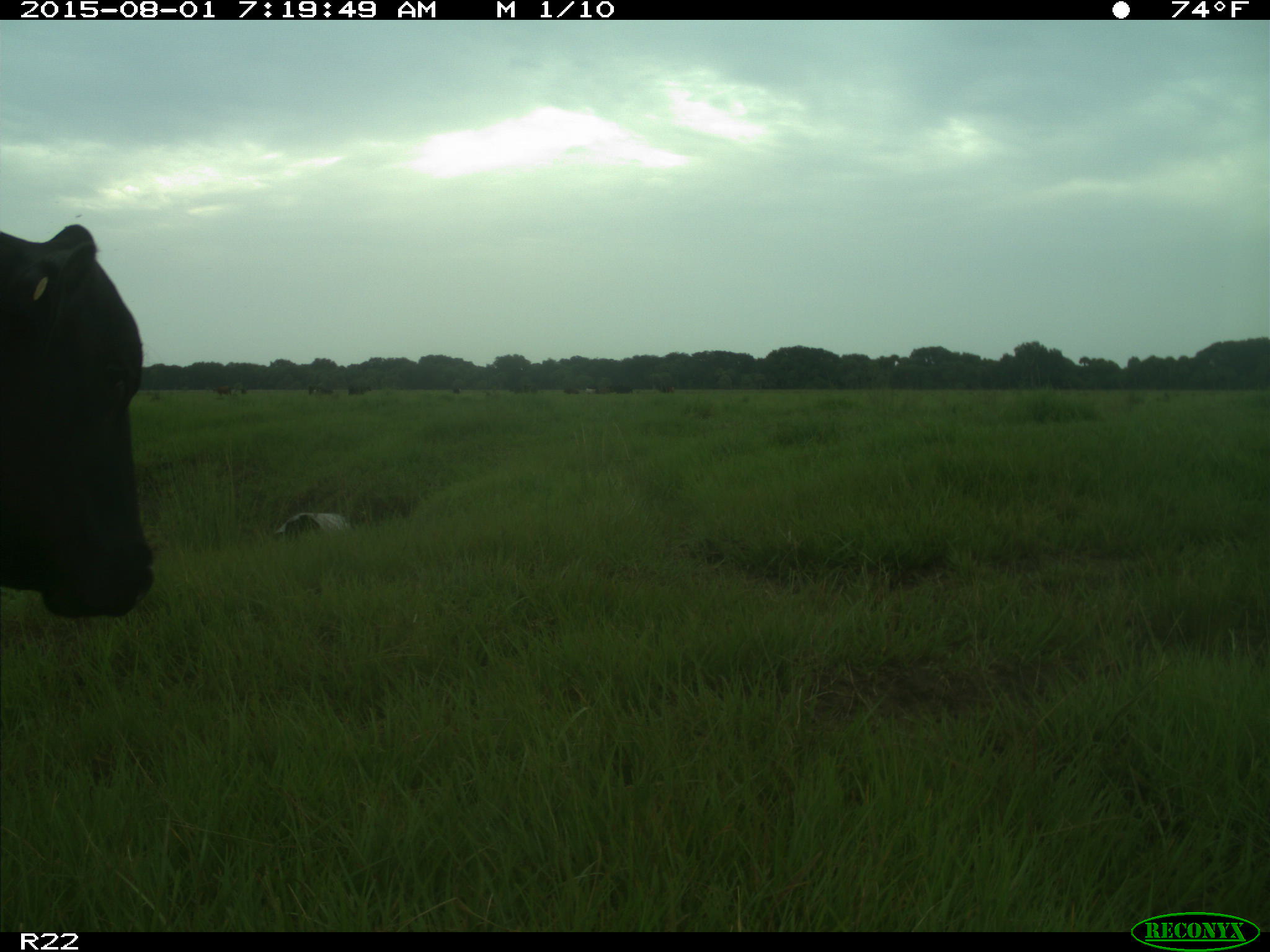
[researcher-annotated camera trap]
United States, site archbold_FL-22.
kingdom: Animalia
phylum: Chordata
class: Mammalia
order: Artiodactyla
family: Bovidae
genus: Bos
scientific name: Bos taurus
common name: domestic cow